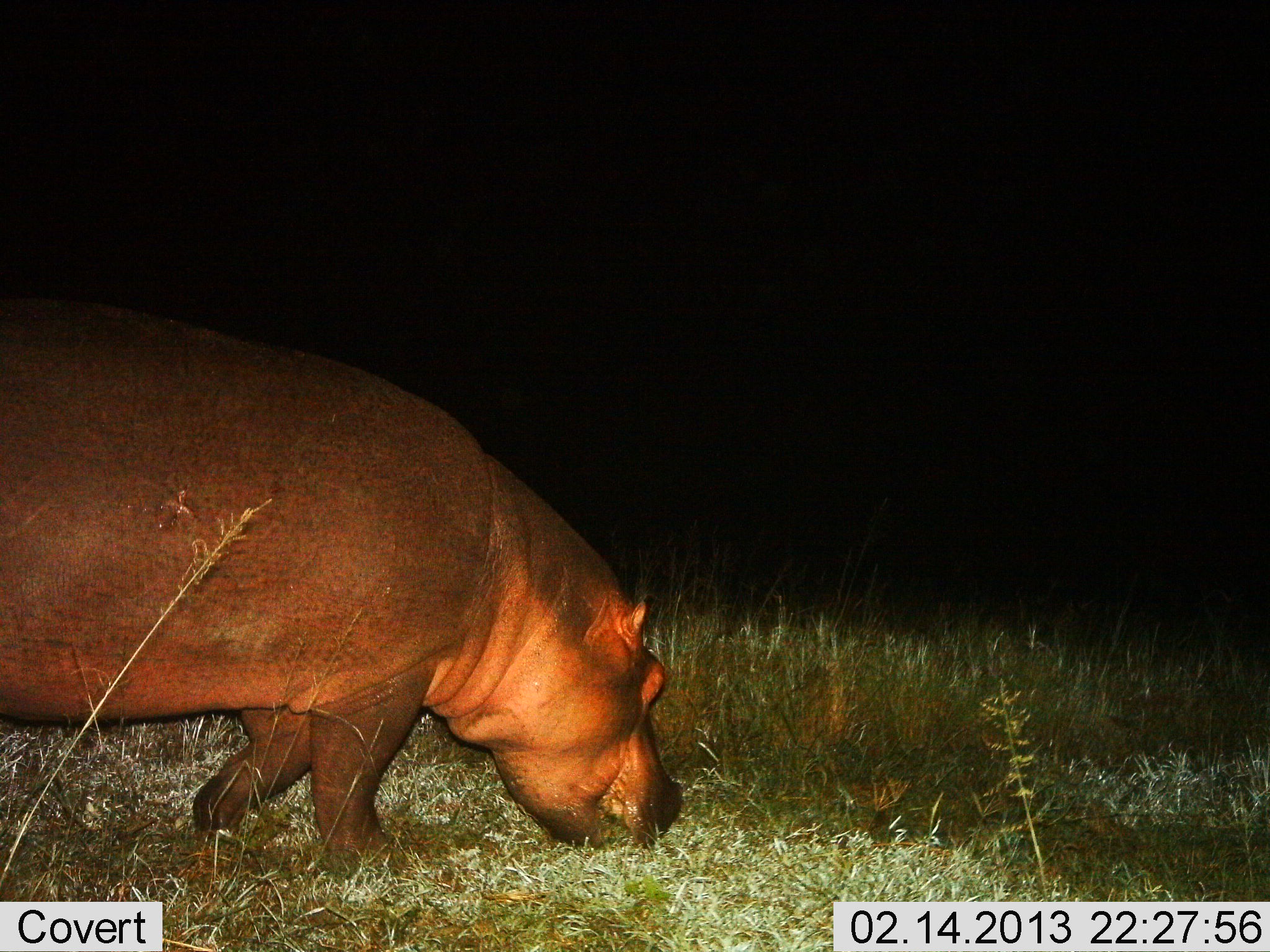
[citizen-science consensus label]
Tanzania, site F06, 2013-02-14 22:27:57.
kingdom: Animalia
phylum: Chordata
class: Mammalia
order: Artiodactyla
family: Hippopotamidae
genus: Hippopotamus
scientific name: Hippopotamus amphibius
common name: hippopotamus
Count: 1.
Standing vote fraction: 14%.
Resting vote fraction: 0%.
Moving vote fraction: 19%.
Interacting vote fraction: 0%.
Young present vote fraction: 0%.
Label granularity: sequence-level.